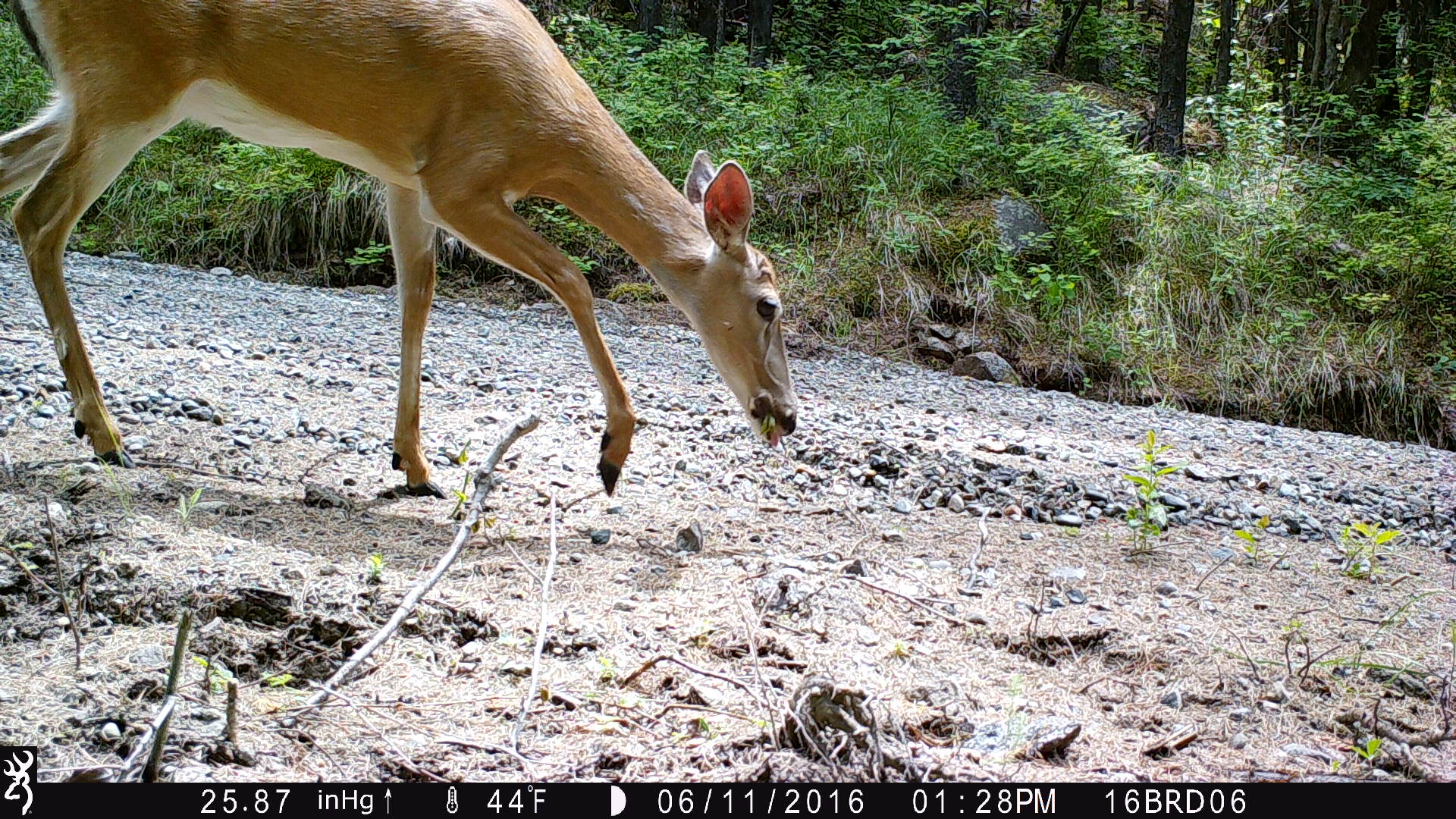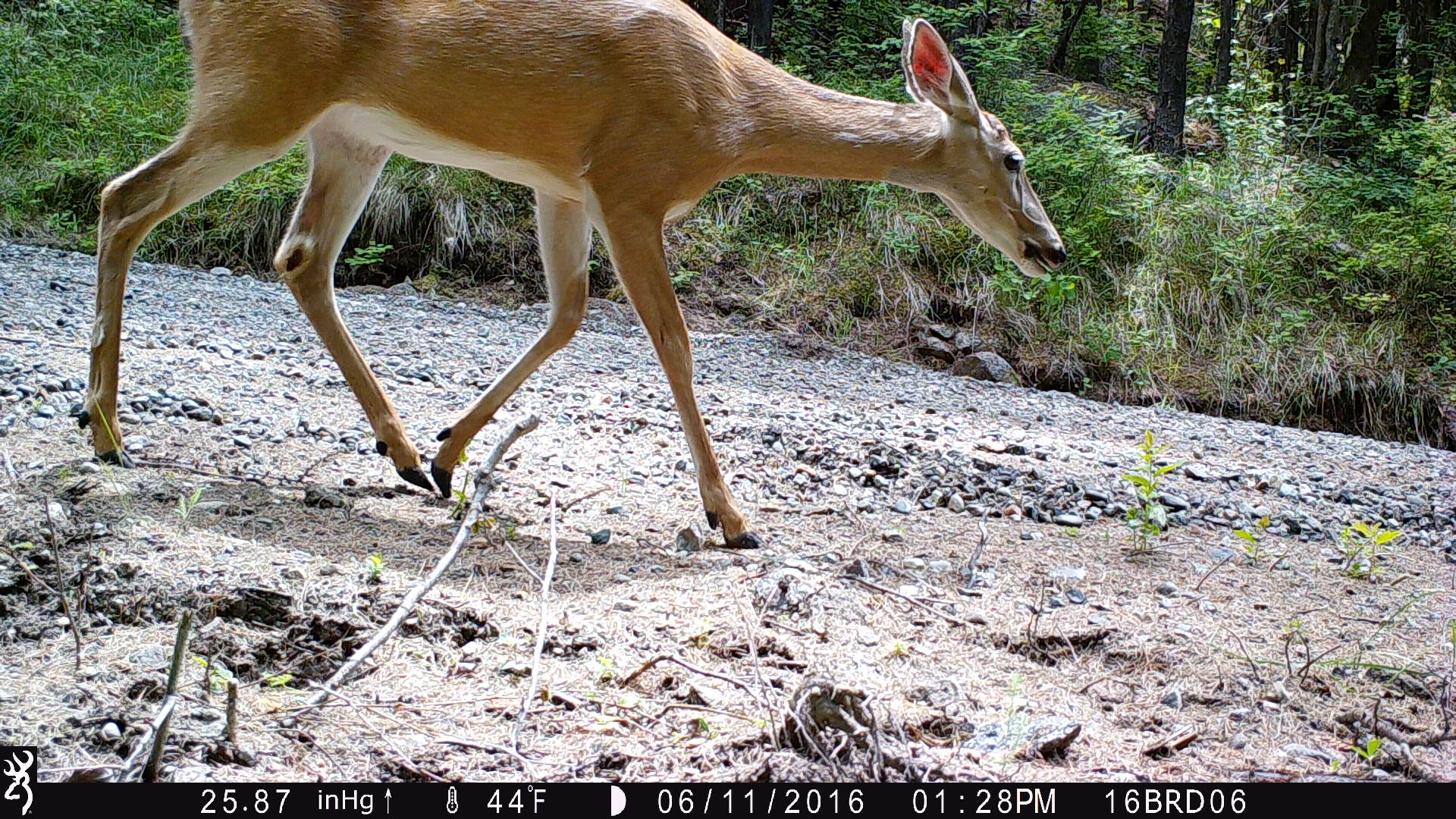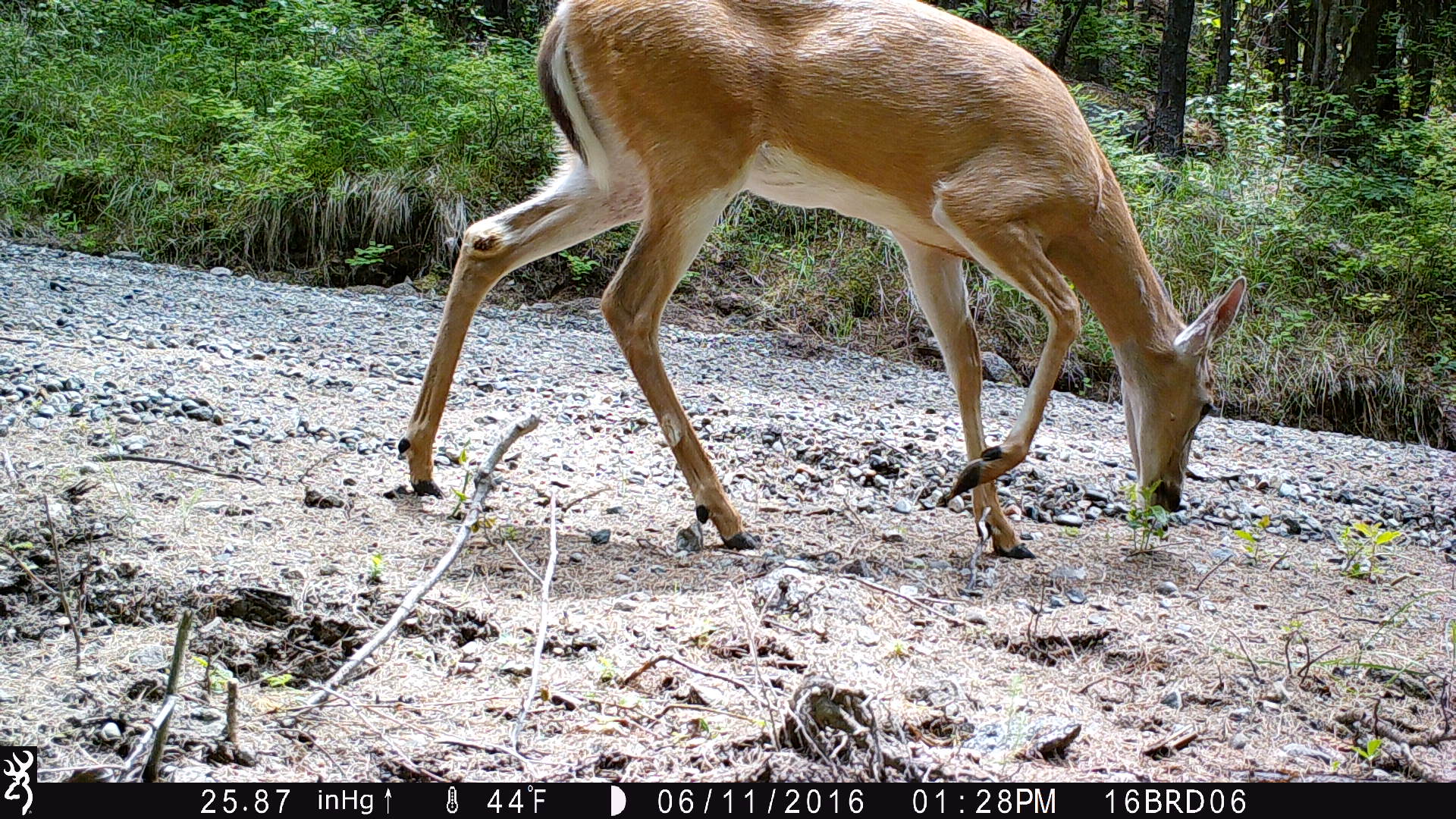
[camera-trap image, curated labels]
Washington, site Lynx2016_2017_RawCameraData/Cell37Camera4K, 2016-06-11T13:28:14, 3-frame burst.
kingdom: Animalia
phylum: Chordata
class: Mammalia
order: Artiodactyla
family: Cervidae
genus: Odocoileus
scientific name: Odocoileus virginianus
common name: white-tailed deer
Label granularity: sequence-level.